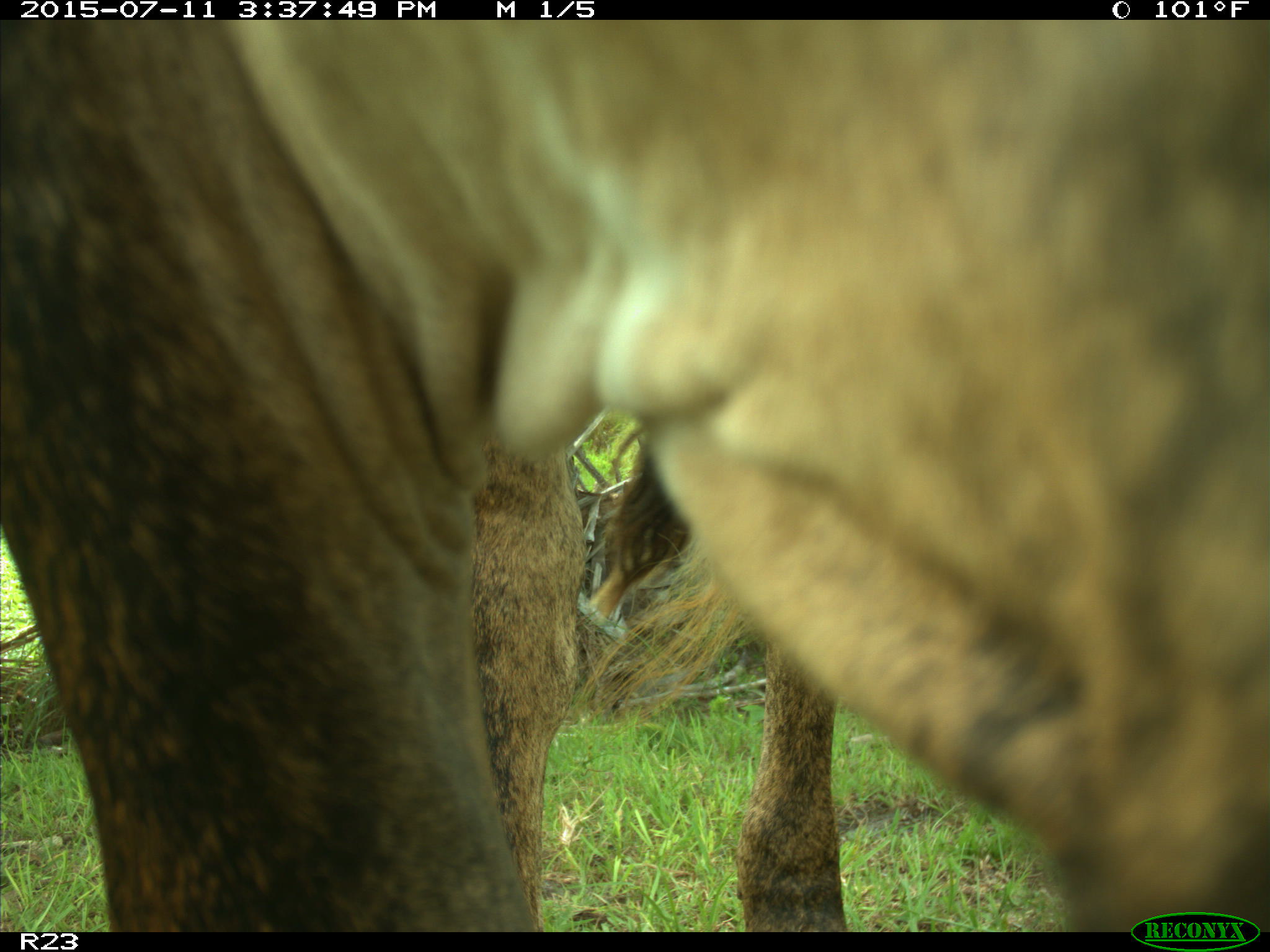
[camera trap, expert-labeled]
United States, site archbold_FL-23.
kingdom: Animalia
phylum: Chordata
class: Mammalia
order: Artiodactyla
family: Bovidae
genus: Bos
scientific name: Bos taurus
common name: domestic cow